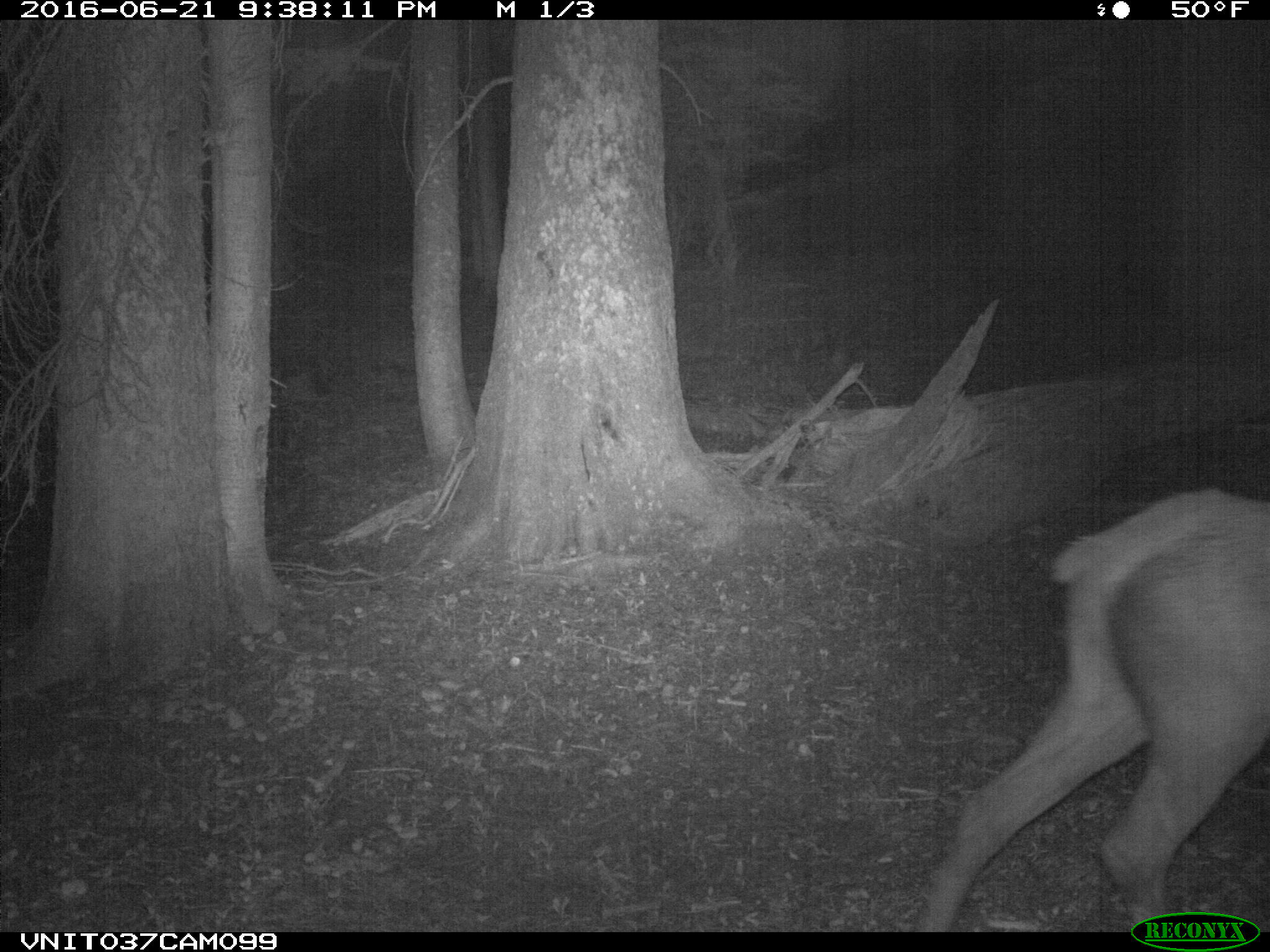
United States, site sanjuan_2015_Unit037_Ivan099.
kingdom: Animalia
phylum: Chordata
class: Mammalia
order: Artiodactyla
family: Cervidae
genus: Cervus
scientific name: Cervus elaphus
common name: red deer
Cervus elaphus (red deer).